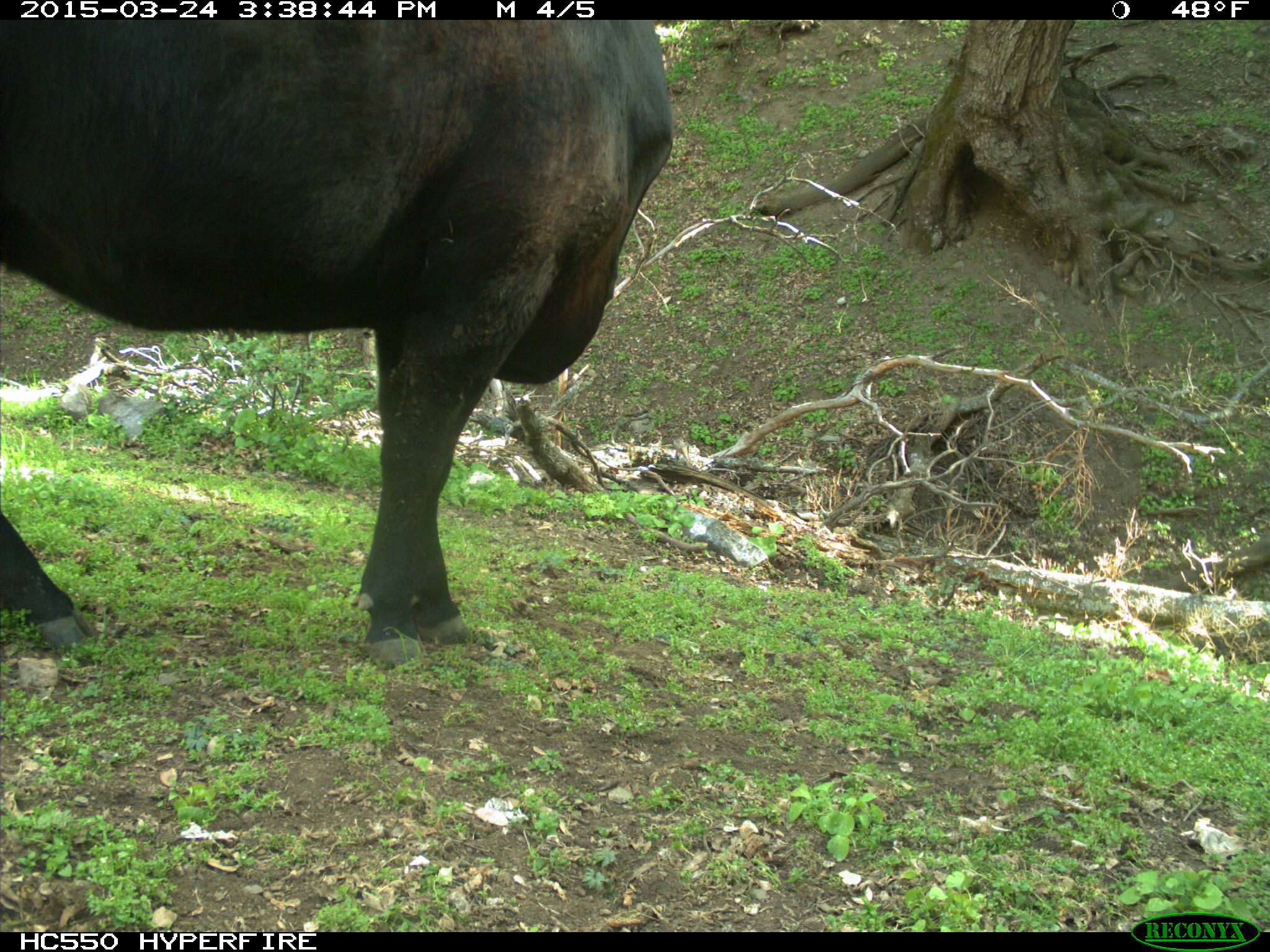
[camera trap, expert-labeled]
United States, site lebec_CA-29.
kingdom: Animalia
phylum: Chordata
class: Mammalia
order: Artiodactyla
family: Bovidae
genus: Bos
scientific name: Bos taurus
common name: domestic cow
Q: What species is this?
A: Bos taurus (domestic cow).